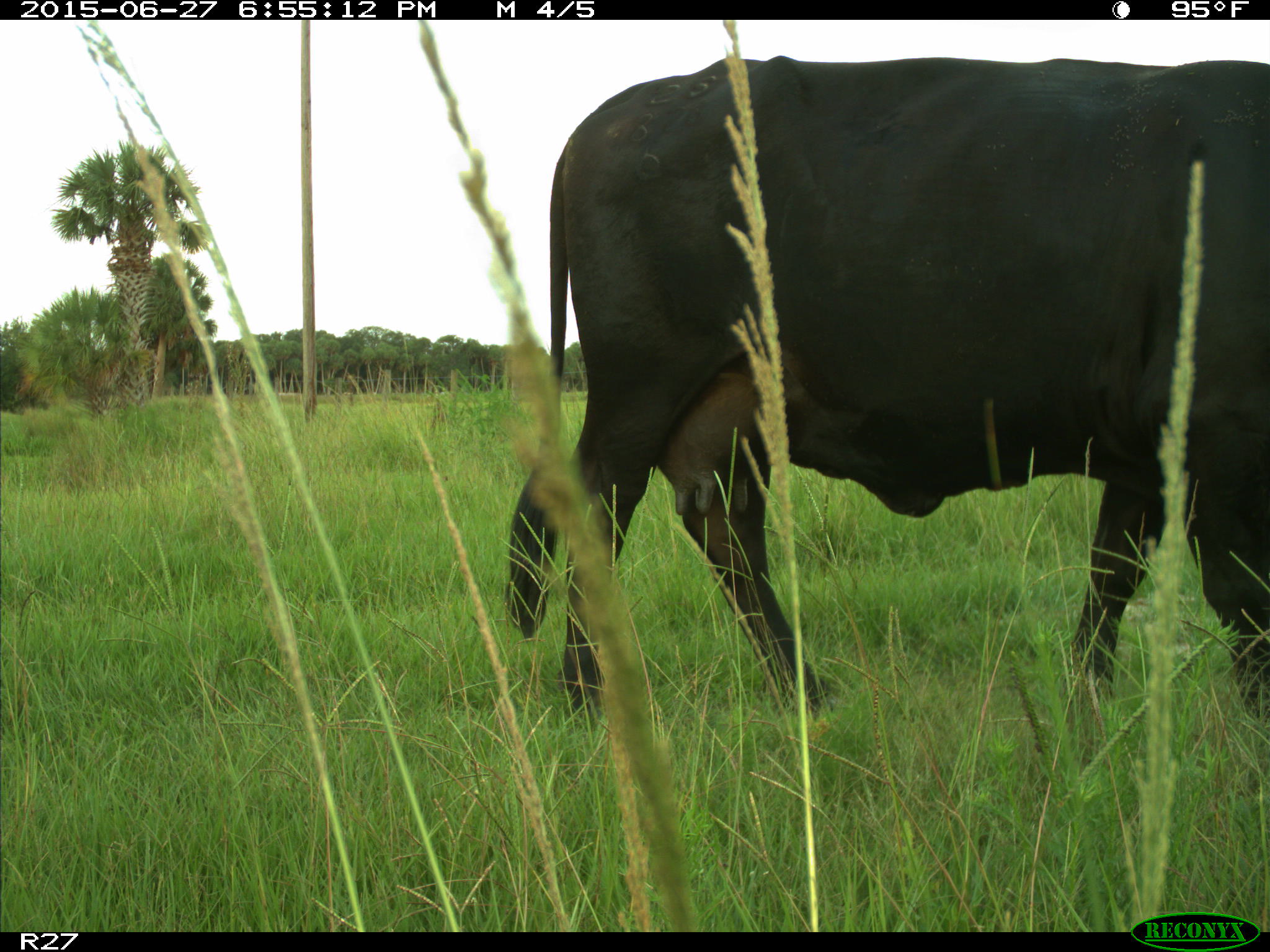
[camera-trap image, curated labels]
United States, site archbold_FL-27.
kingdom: Animalia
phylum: Chordata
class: Mammalia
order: Artiodactyla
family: Bovidae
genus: Bos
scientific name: Bos taurus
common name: domestic cow